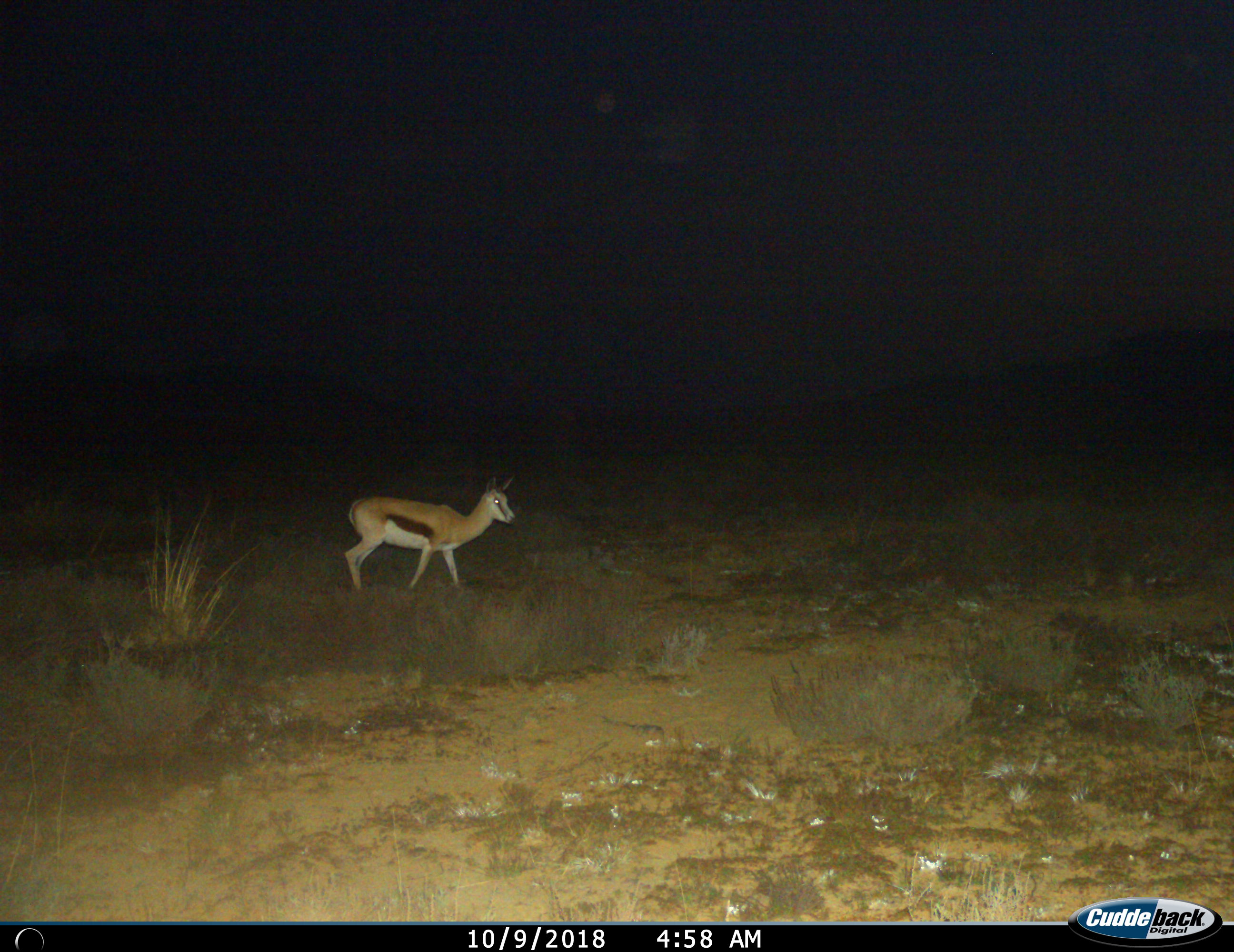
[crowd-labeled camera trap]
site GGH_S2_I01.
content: unidentified animal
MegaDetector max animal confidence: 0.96